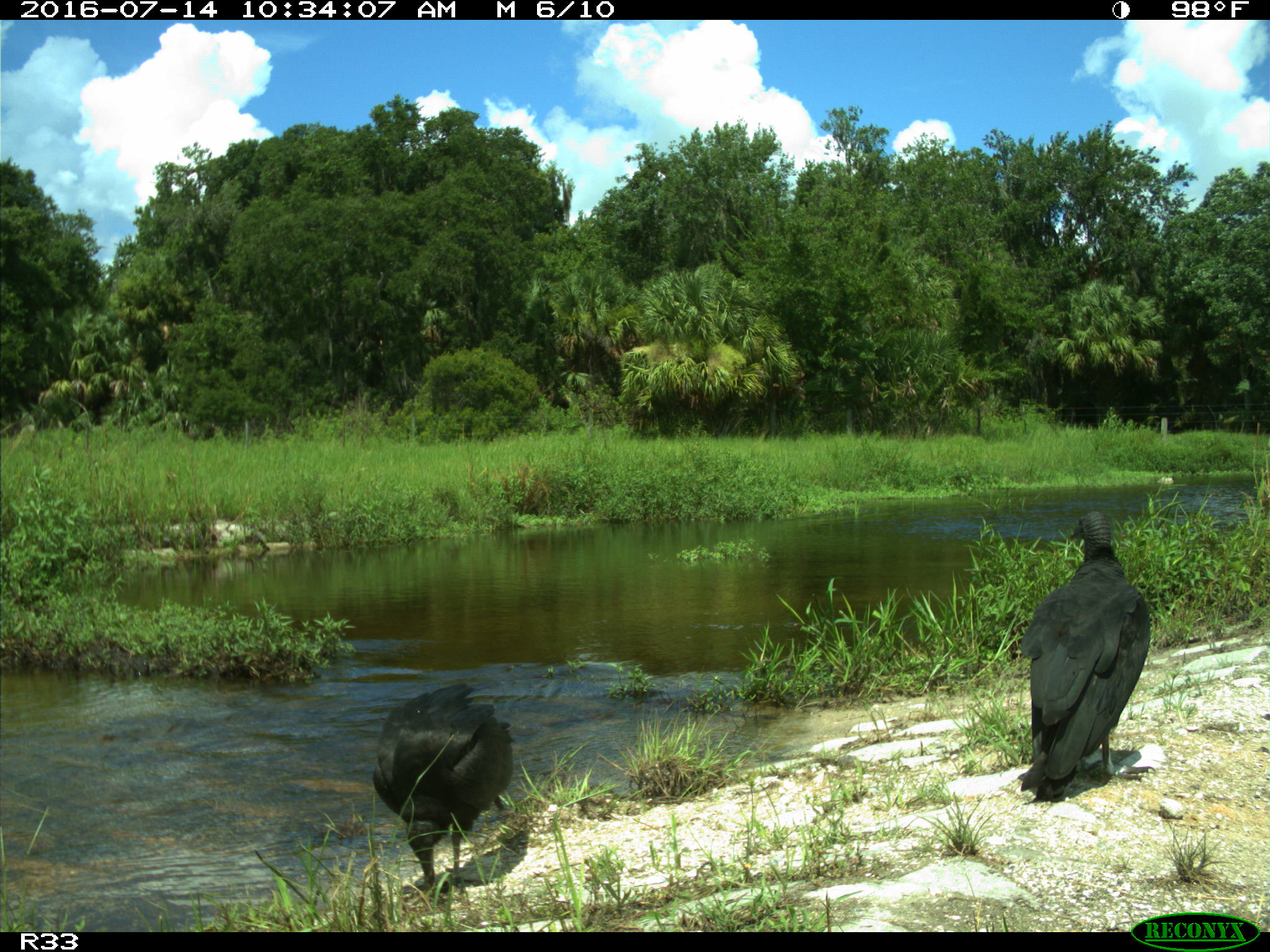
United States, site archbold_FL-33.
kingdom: Animalia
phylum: Chordata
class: Aves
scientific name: Aves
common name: birds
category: unidentified bird